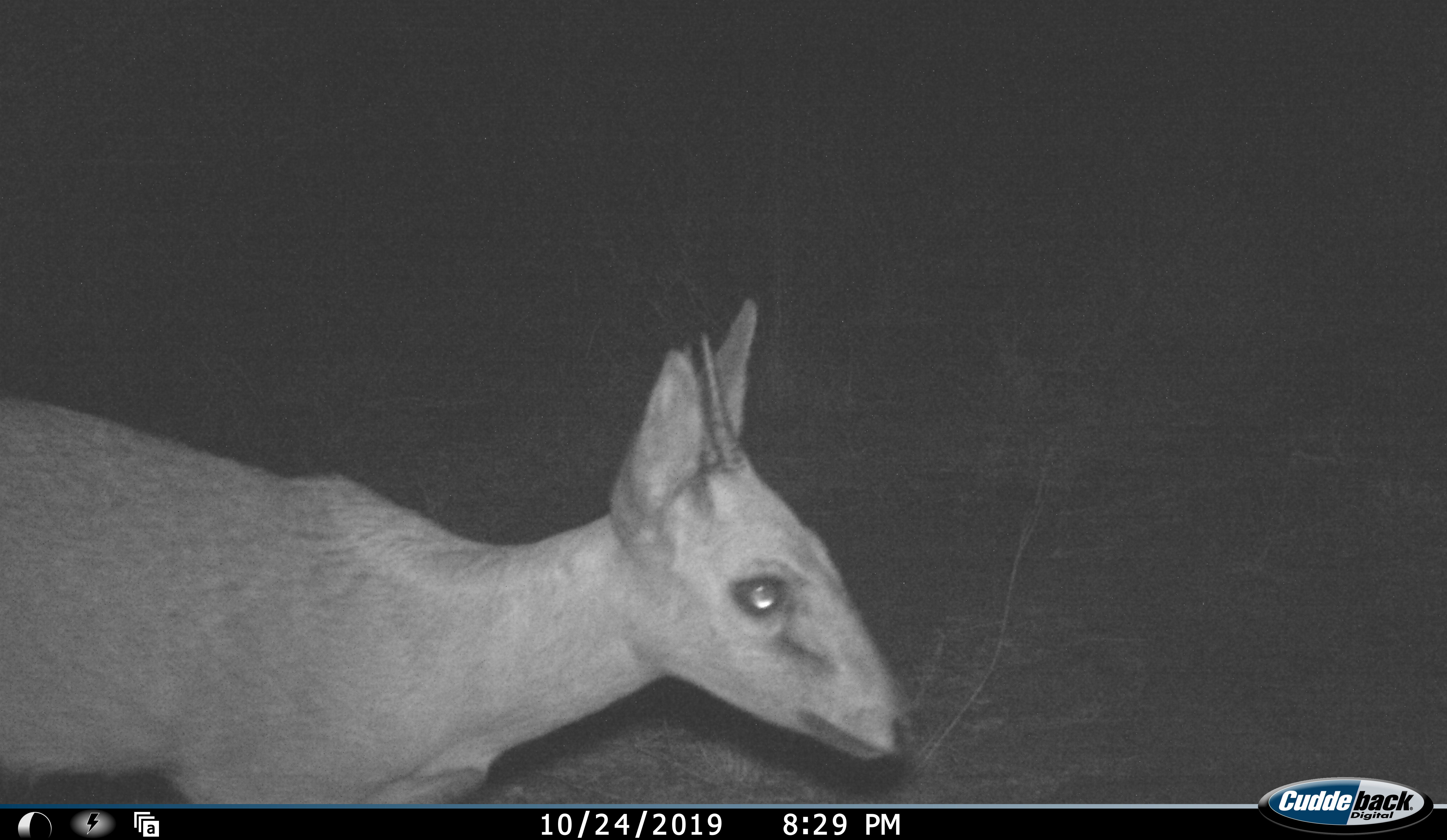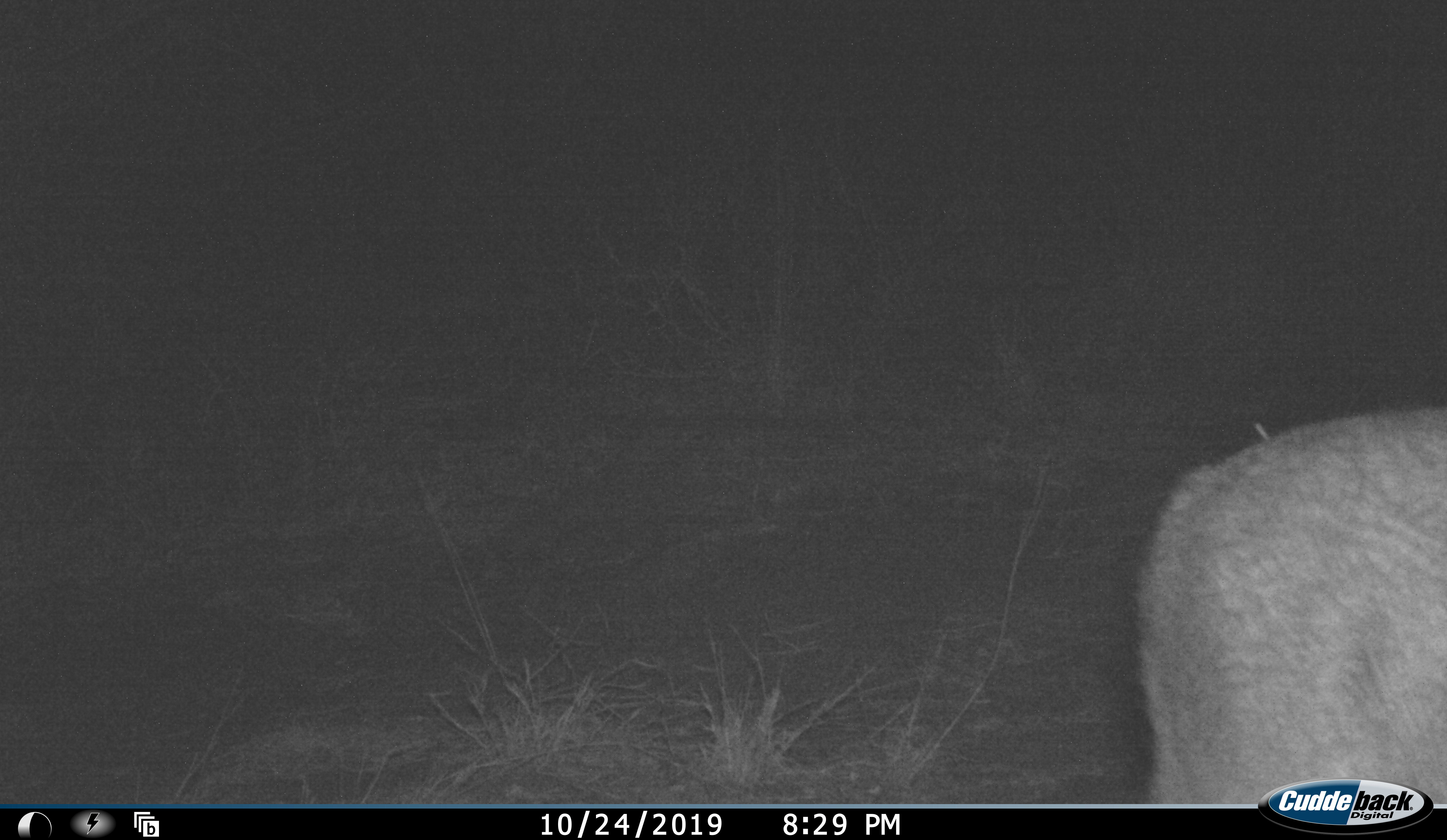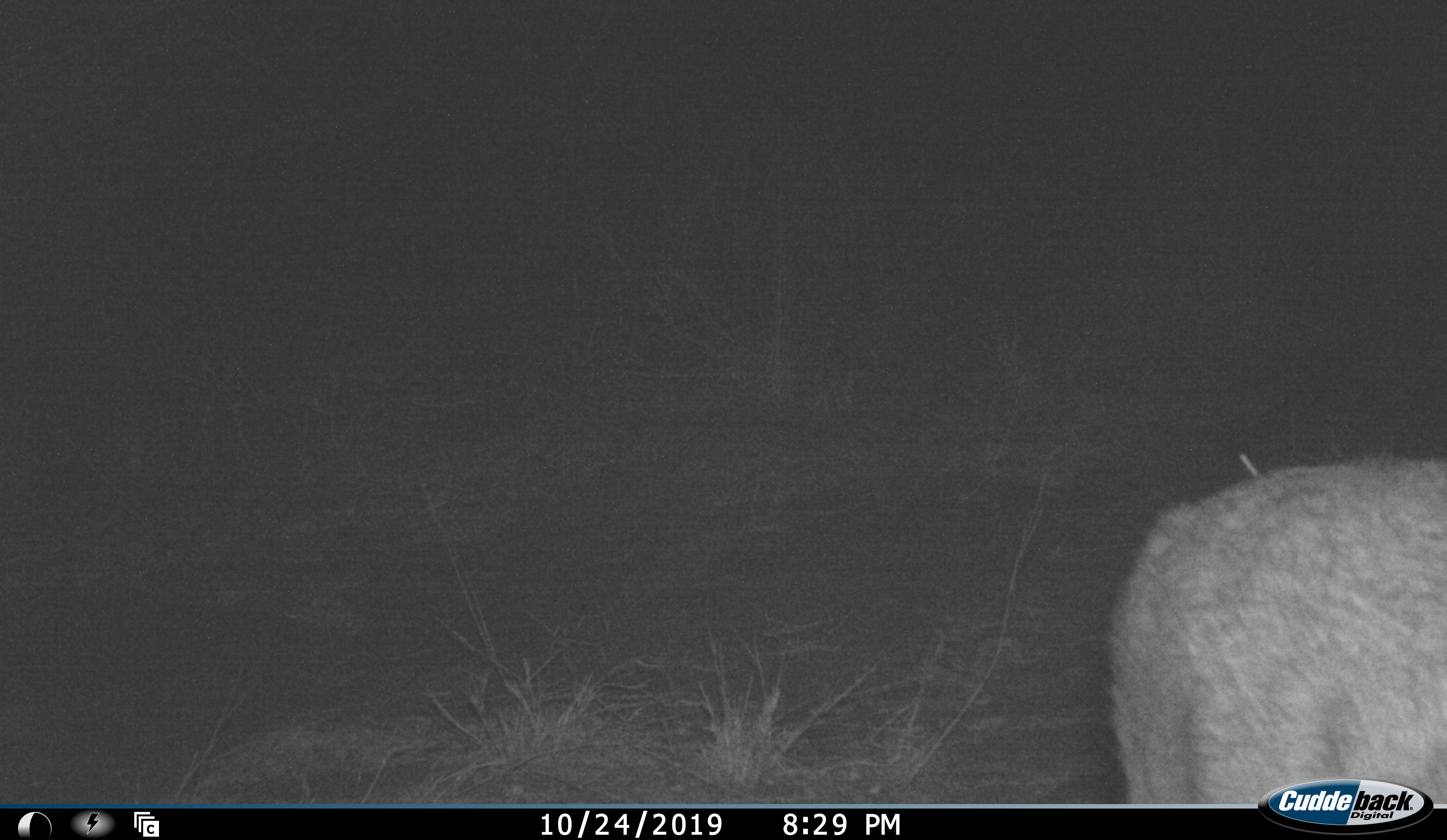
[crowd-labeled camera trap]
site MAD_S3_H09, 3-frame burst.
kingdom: Animalia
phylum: Chordata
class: Mammalia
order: Artiodactyla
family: Bovidae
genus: Raphicerus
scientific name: Raphicerus campestris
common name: steenbok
Steenbok (Raphicerus campestris), count 1. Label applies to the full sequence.